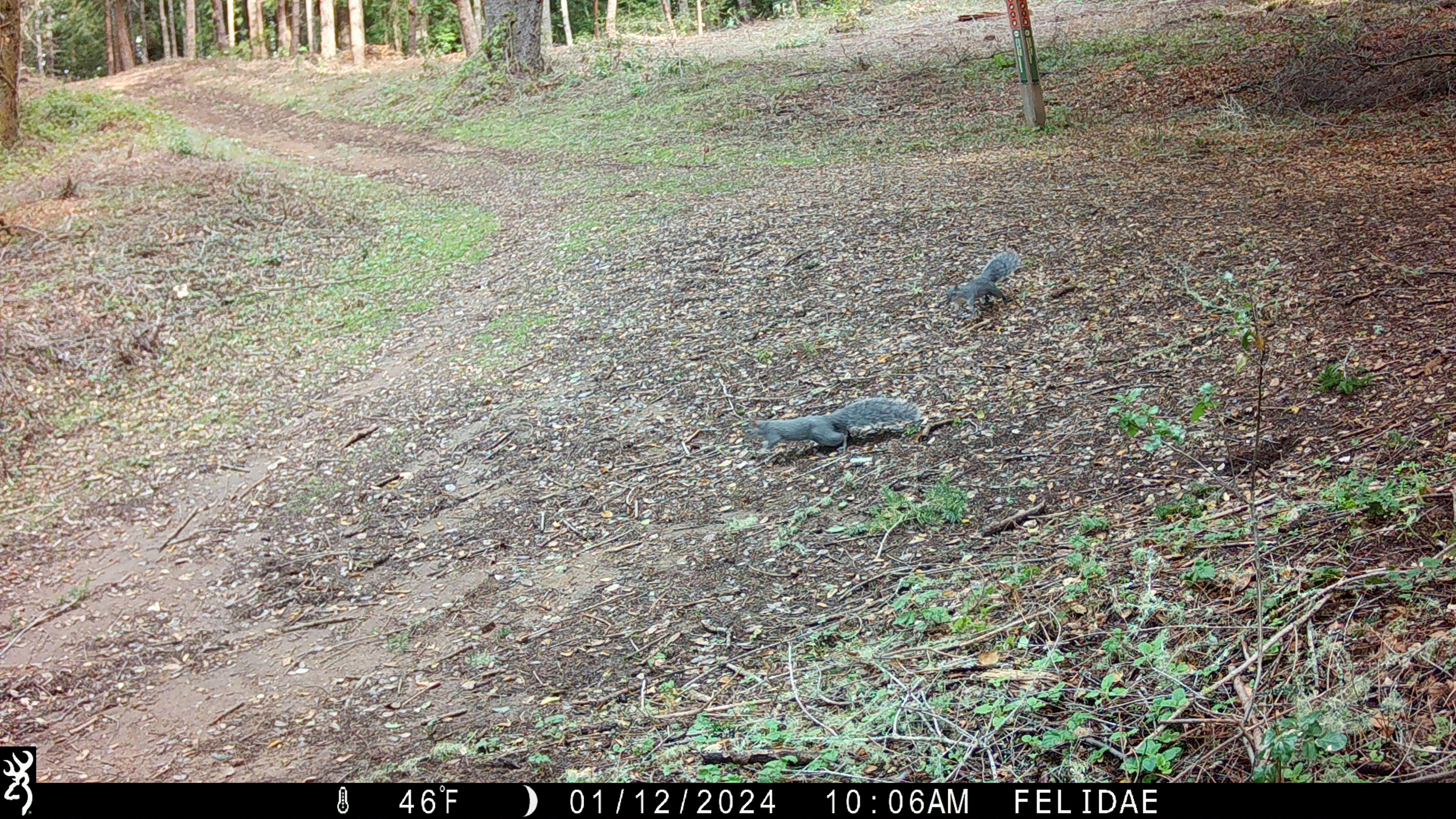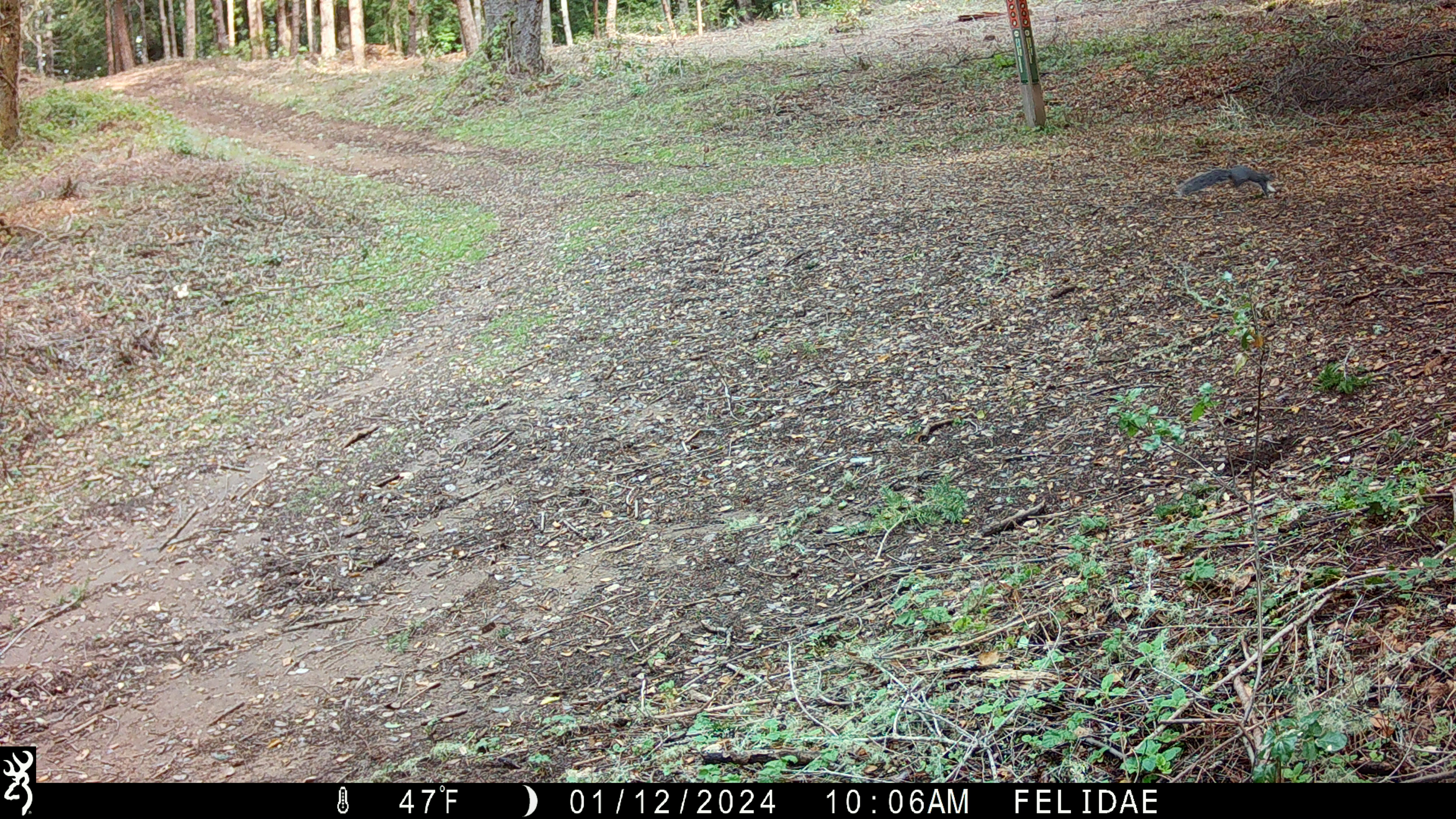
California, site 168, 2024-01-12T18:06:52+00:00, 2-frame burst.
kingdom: Animalia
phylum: Chordata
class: Mammalia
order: Rodentia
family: Sciuridae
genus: Sciurus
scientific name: Sciurus griseus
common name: western gray squirrel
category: western grey squirrel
Western grey squirrel (western gray squirrel) (Sciurus griseus).